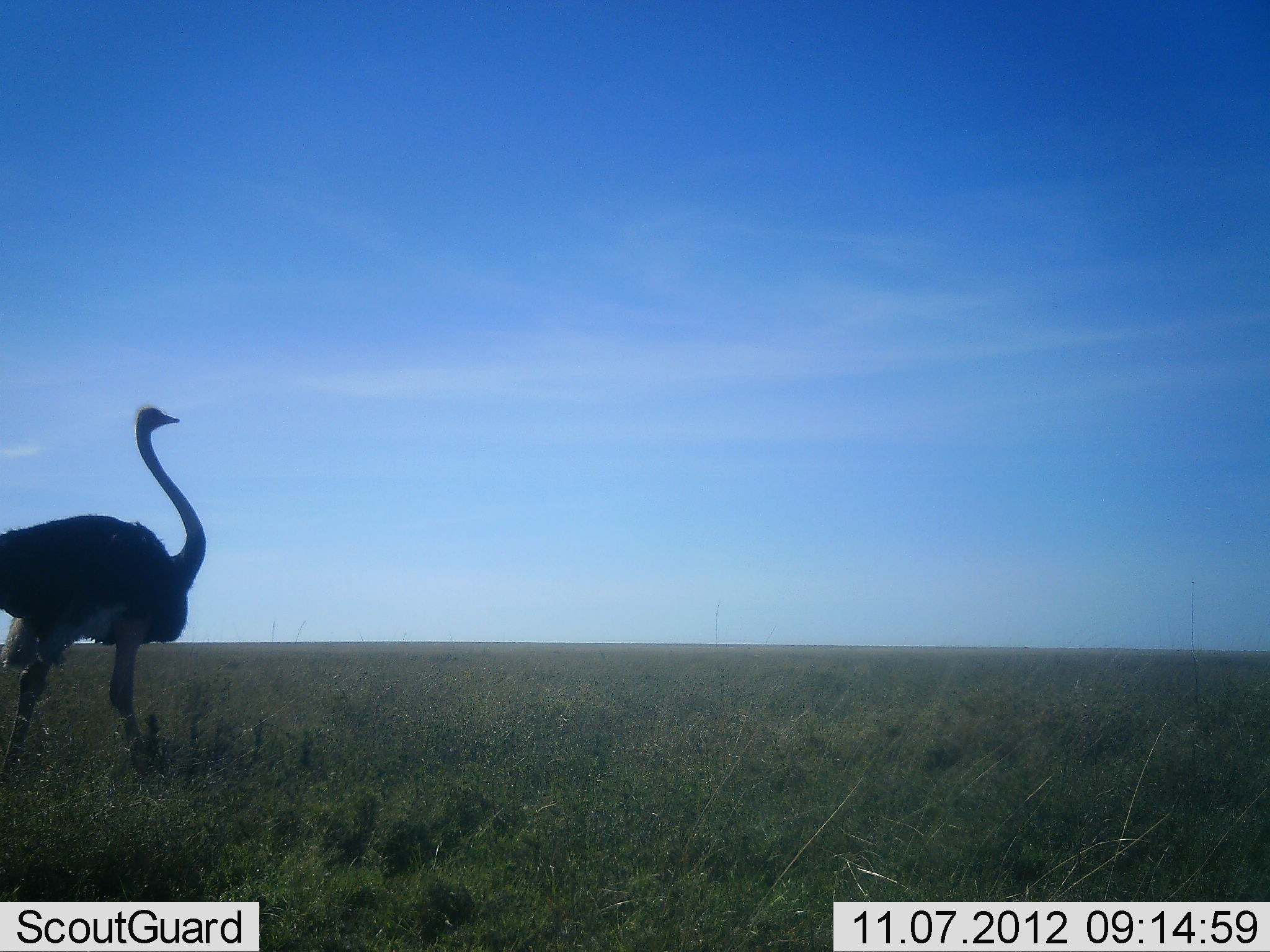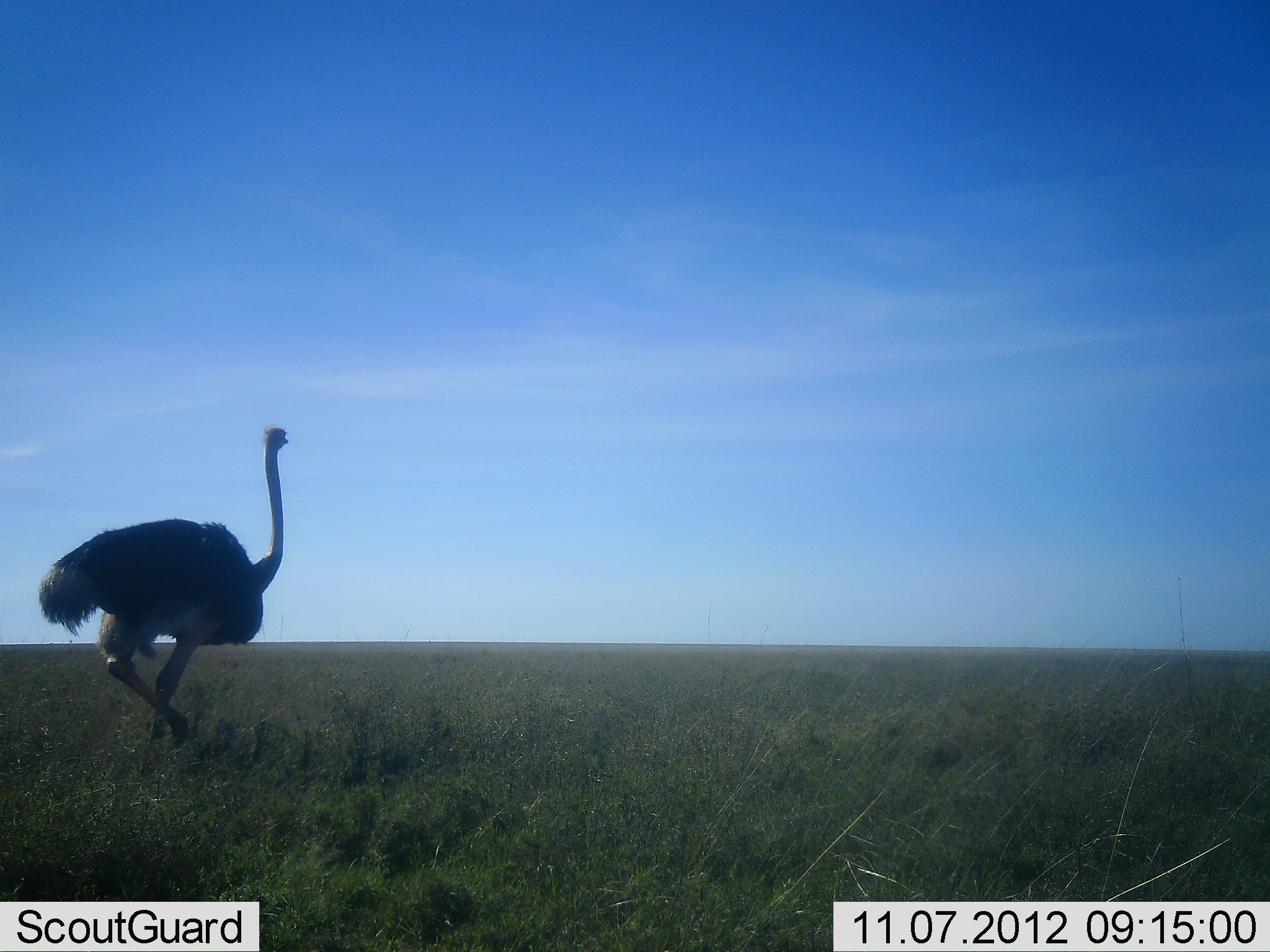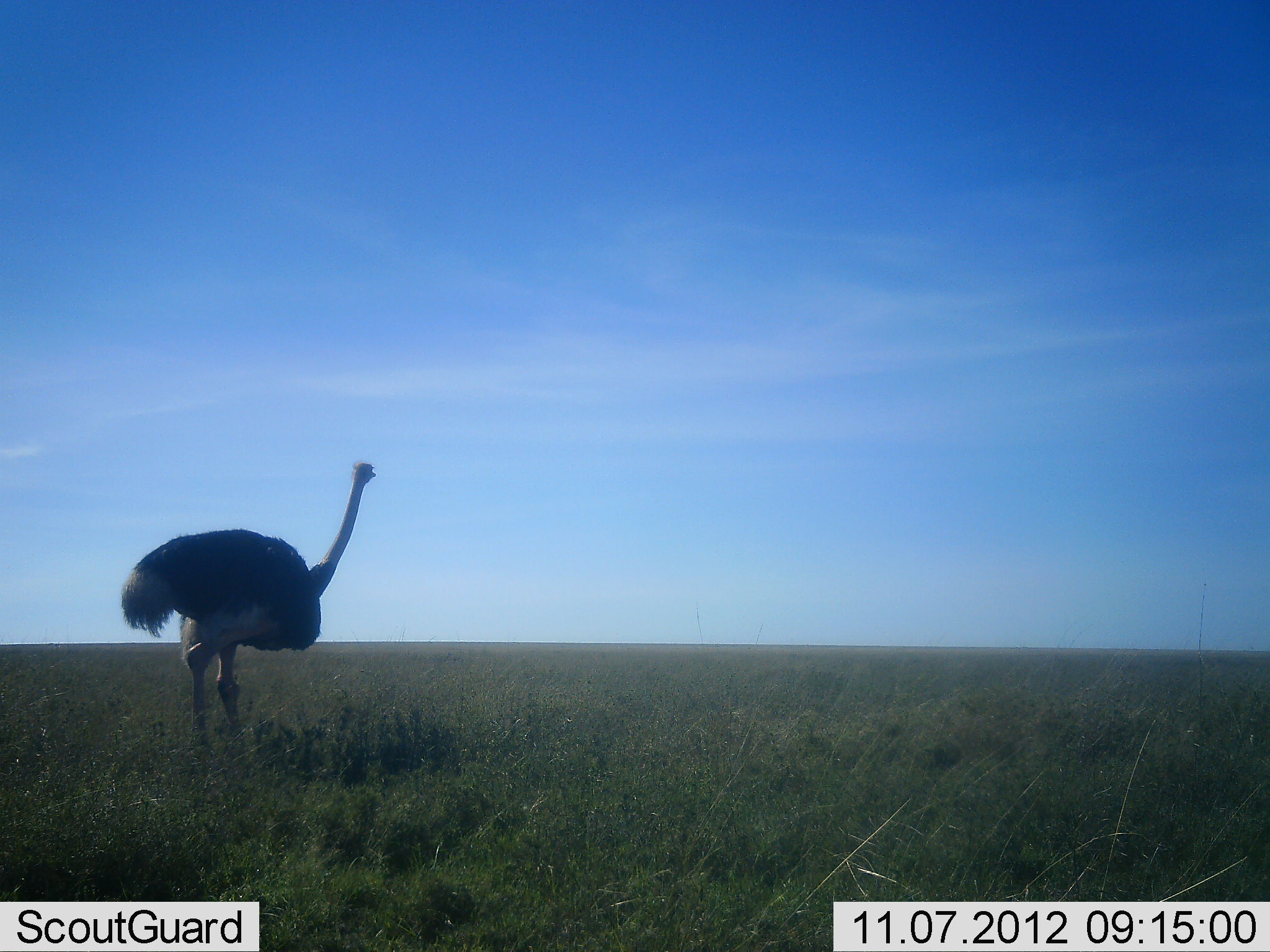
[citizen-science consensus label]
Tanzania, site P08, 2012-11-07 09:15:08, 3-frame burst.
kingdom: Animalia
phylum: Chordata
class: Aves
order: Struthioniformes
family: Struthionidae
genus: Struthio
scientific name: Struthio camelus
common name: ostrich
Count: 1.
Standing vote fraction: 0%.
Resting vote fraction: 0%.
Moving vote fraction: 100%.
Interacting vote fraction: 0%.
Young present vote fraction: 0%.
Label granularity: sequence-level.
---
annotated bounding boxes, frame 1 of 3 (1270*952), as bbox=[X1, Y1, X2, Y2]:
animal: bbox=[1, 406, 207, 785]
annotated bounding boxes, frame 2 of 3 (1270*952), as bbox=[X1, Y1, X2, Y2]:
animal: bbox=[37, 426, 289, 780]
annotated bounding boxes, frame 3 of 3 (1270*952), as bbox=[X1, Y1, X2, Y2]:
animal: bbox=[121, 462, 376, 750]